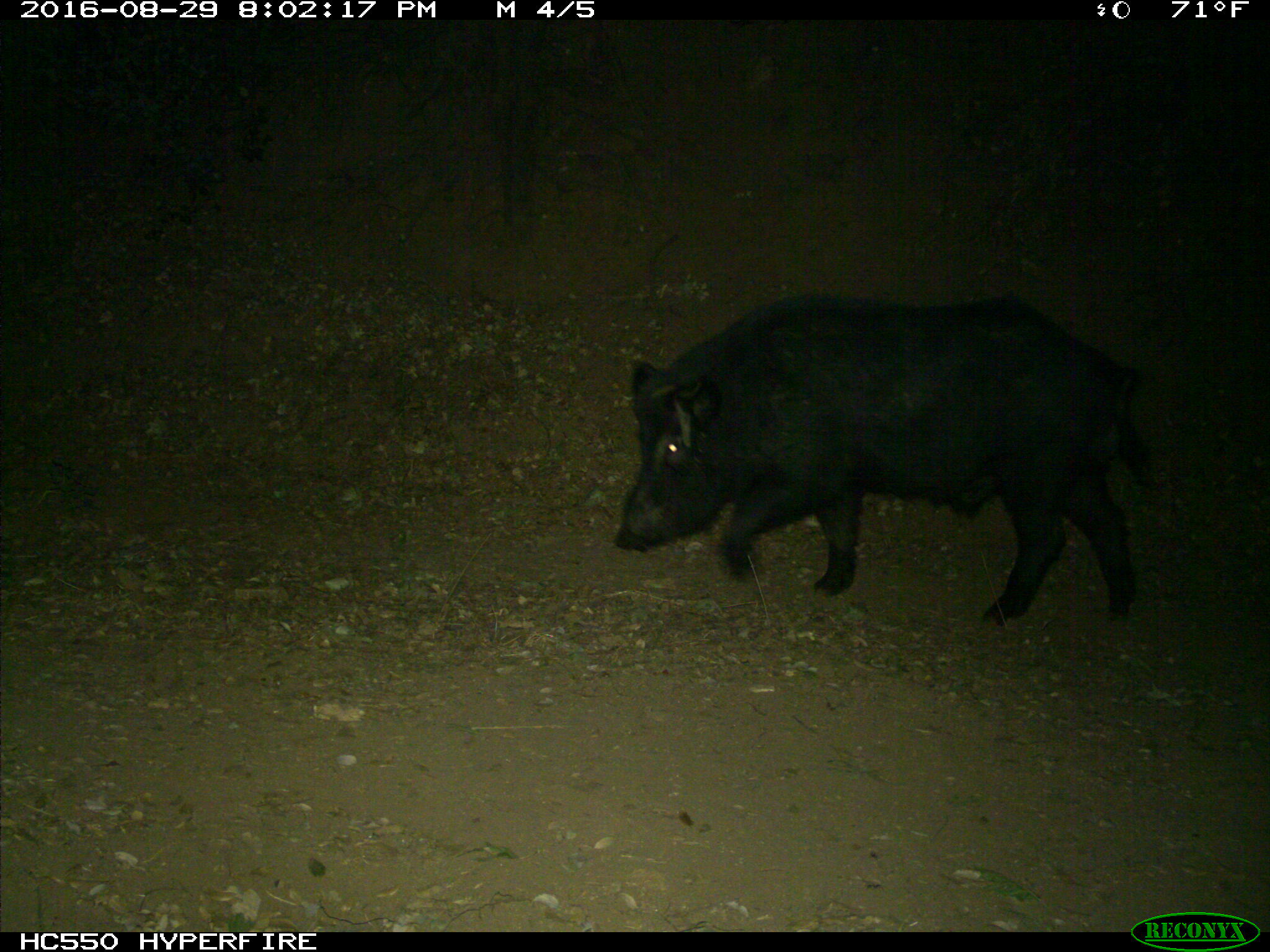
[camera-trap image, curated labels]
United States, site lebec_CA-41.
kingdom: Animalia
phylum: Chordata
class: Mammalia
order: Artiodactyla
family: Suidae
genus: Sus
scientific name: Sus scrofa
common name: wild boar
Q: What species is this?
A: Sus scrofa (wild boar).